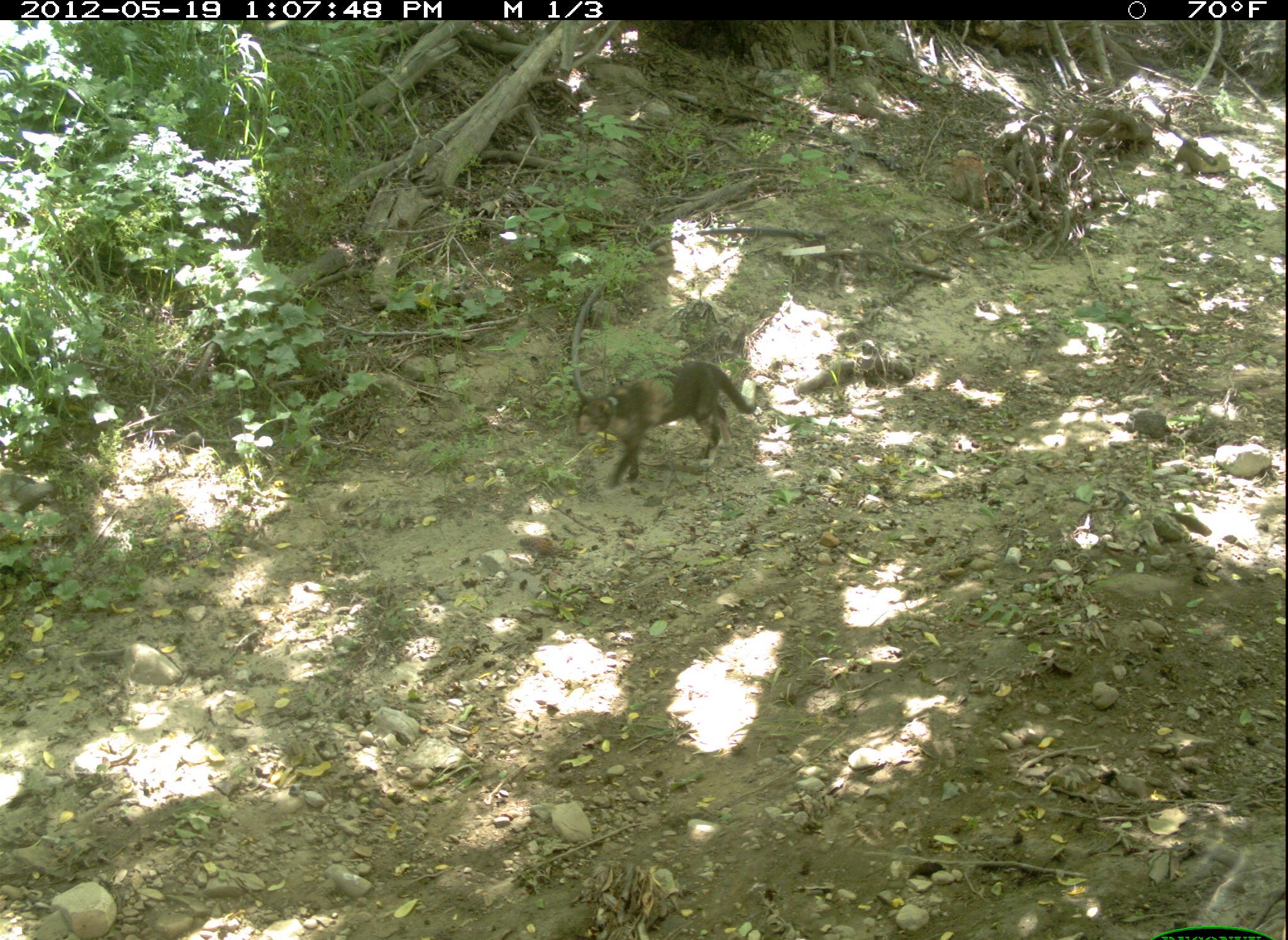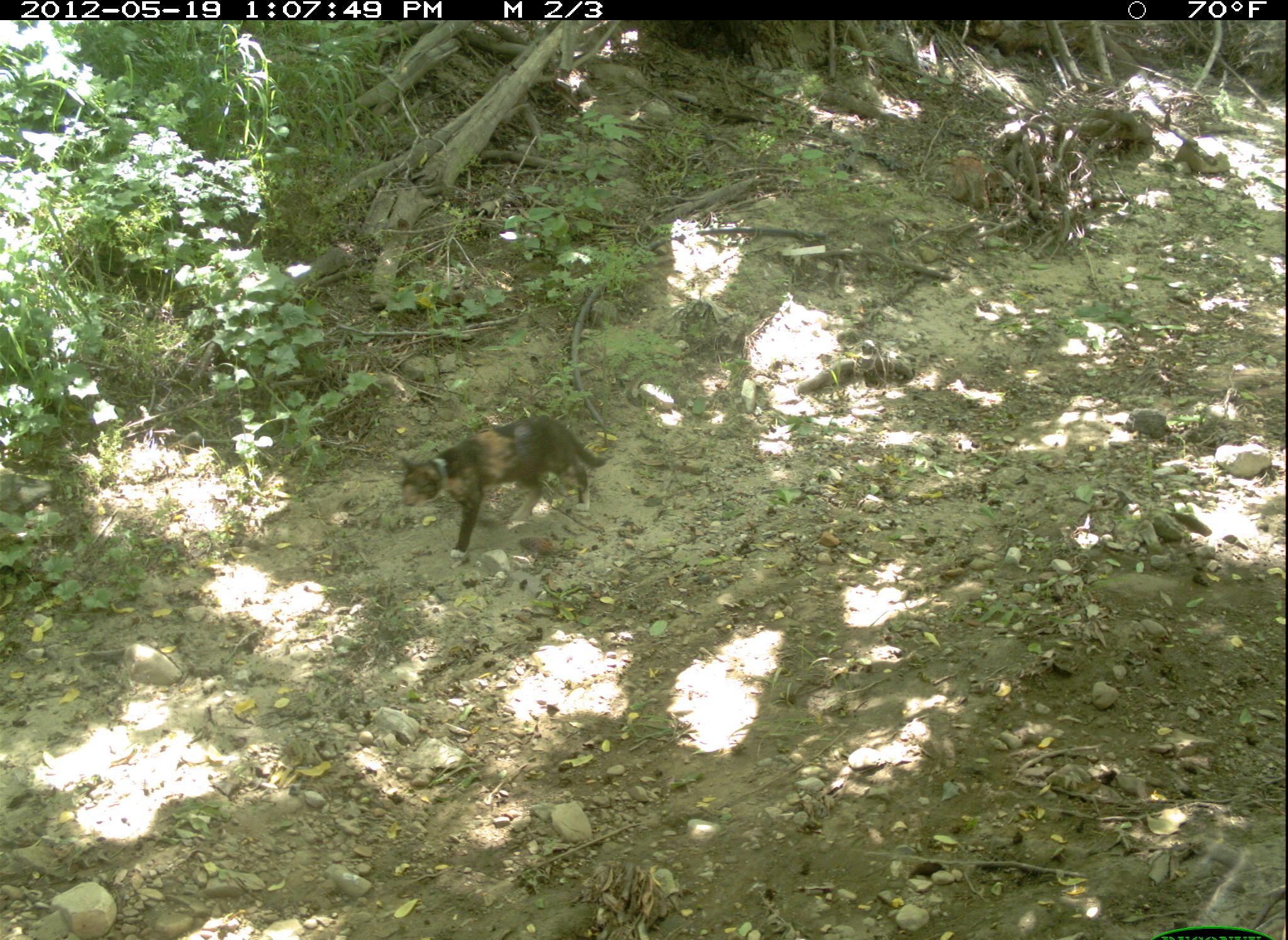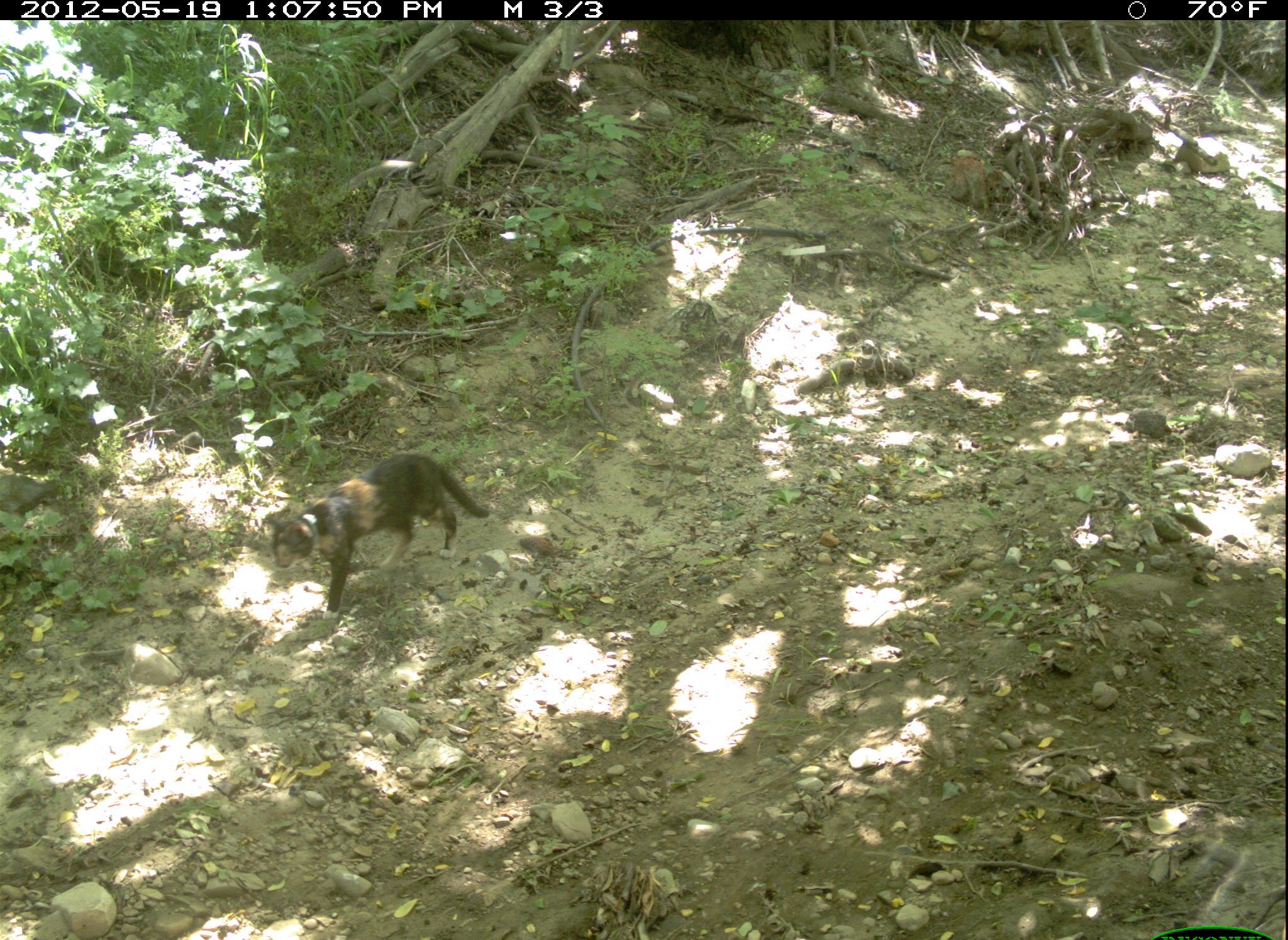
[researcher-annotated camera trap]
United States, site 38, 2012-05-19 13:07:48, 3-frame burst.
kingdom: Animalia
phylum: Chordata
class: Mammalia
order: Carnivora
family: Felidae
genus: Felis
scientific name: Felis catus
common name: cat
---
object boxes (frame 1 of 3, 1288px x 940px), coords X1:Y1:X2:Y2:
cat: 544:364:774:485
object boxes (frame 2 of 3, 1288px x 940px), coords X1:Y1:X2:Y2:
cat: 390:393:625:541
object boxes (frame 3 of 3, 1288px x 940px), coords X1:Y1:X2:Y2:
cat: 254:451:491:620